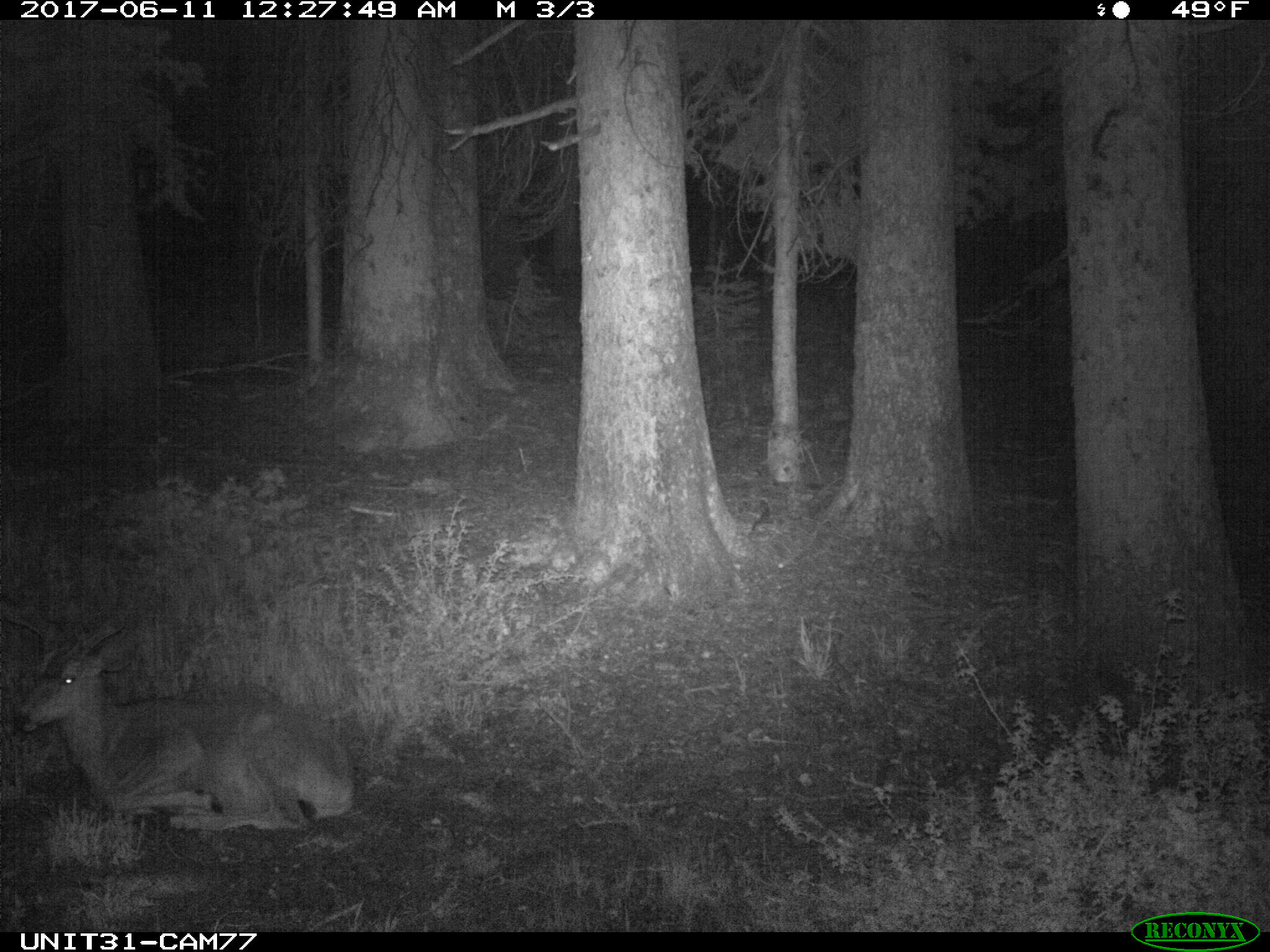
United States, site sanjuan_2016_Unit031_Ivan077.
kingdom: Animalia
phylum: Chordata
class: Mammalia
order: Artiodactyla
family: Cervidae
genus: Odocoileus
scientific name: Odocoileus hemionus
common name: mule deer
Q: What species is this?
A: Odocoileus hemionus (mule deer).